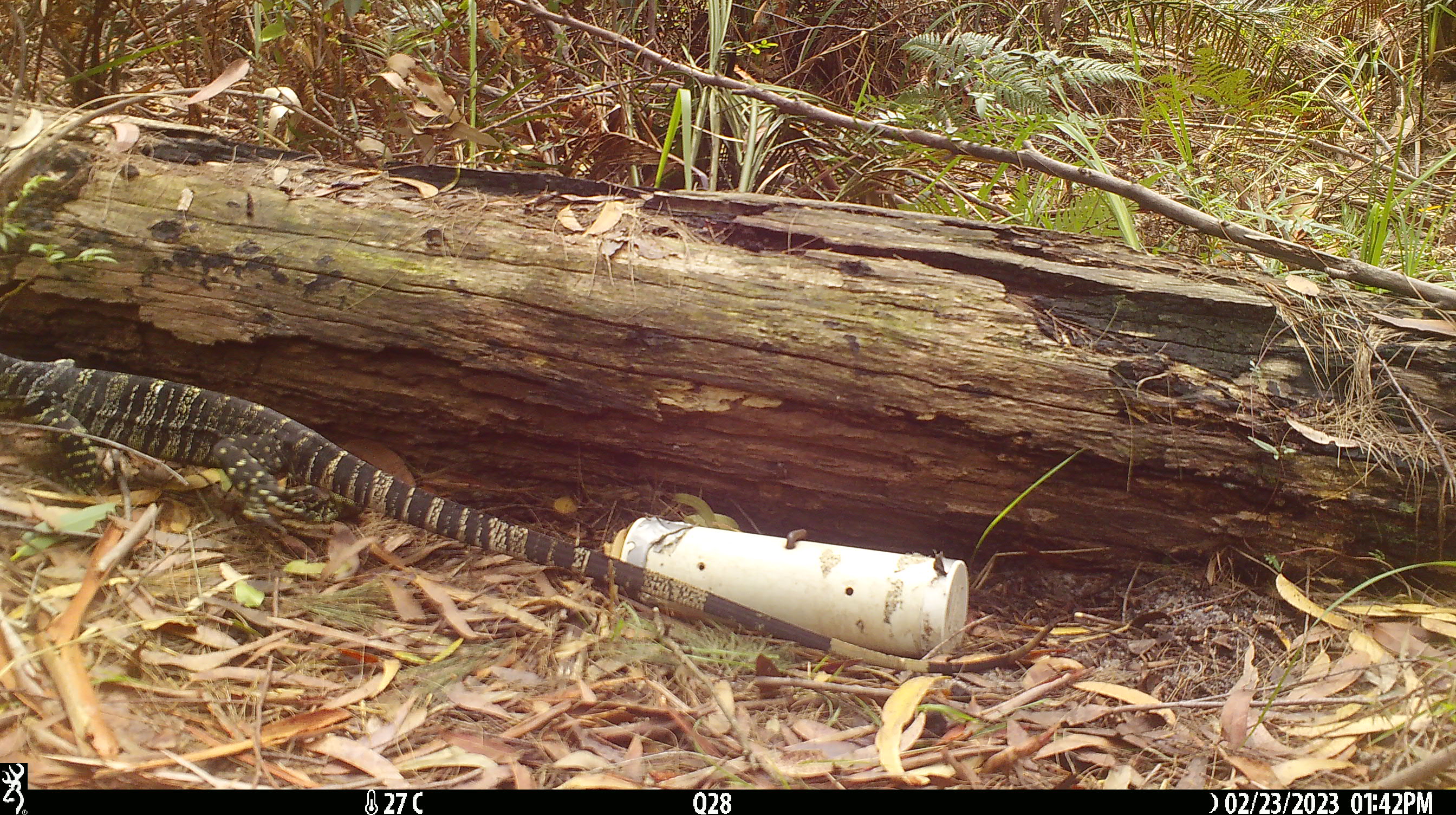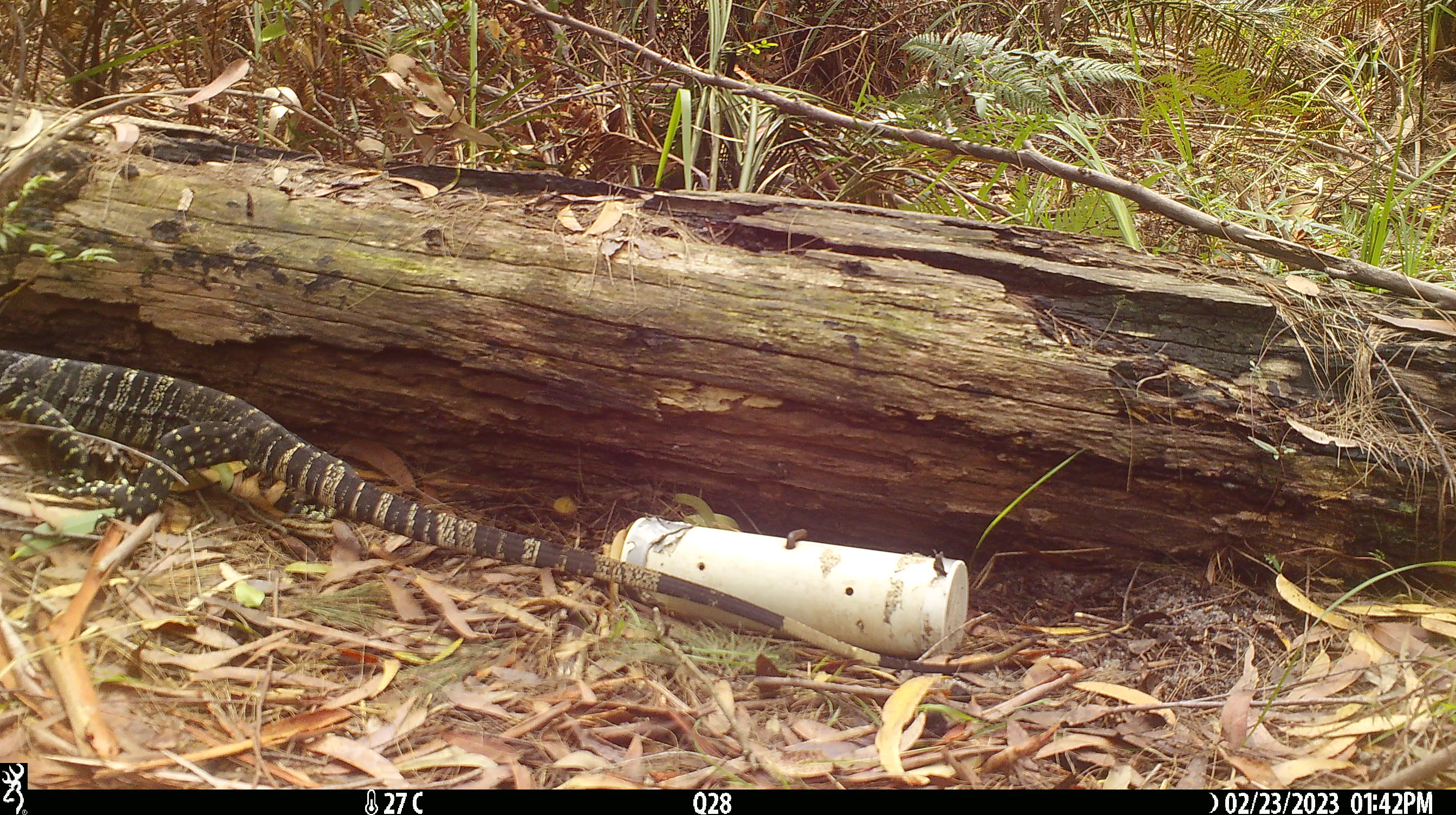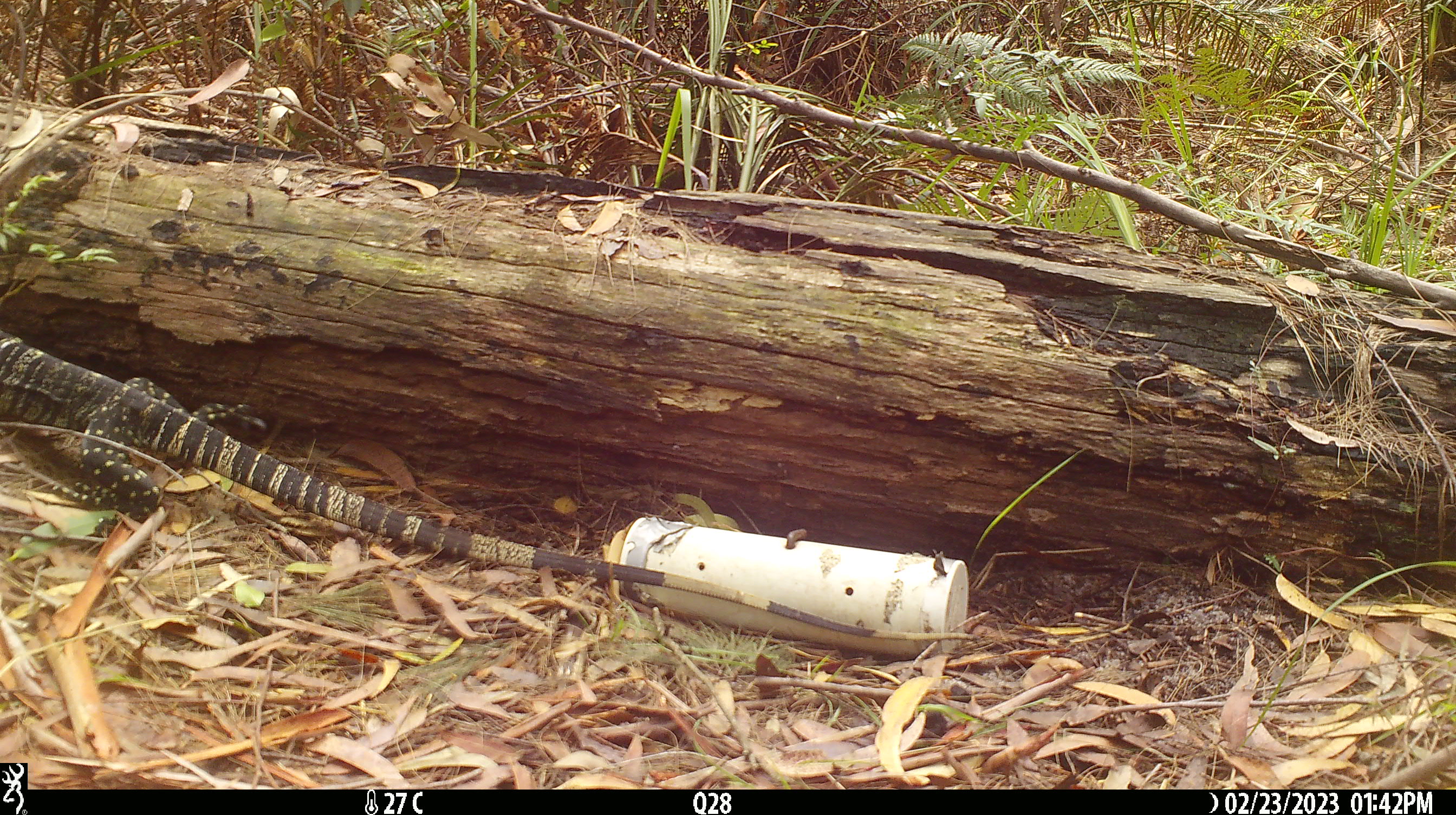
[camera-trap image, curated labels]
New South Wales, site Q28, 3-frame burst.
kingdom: Animalia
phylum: Chordata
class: Reptilia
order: Squamata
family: Varanidae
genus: Varanus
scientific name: Varanus varius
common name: lace monitor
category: goanna